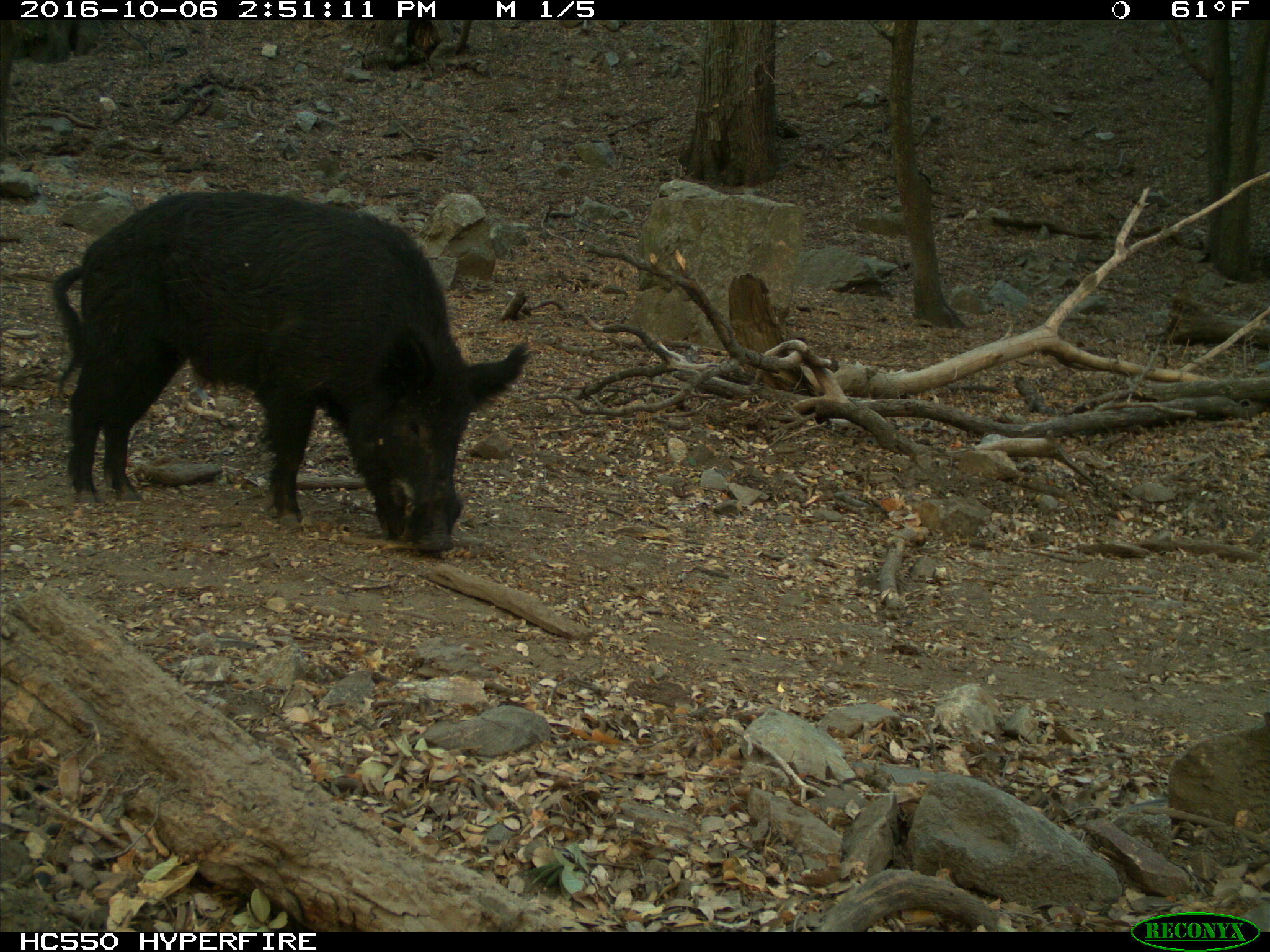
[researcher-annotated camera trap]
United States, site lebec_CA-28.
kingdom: Animalia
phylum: Chordata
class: Mammalia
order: Artiodactyla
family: Suidae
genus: Sus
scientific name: Sus scrofa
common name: wild boar